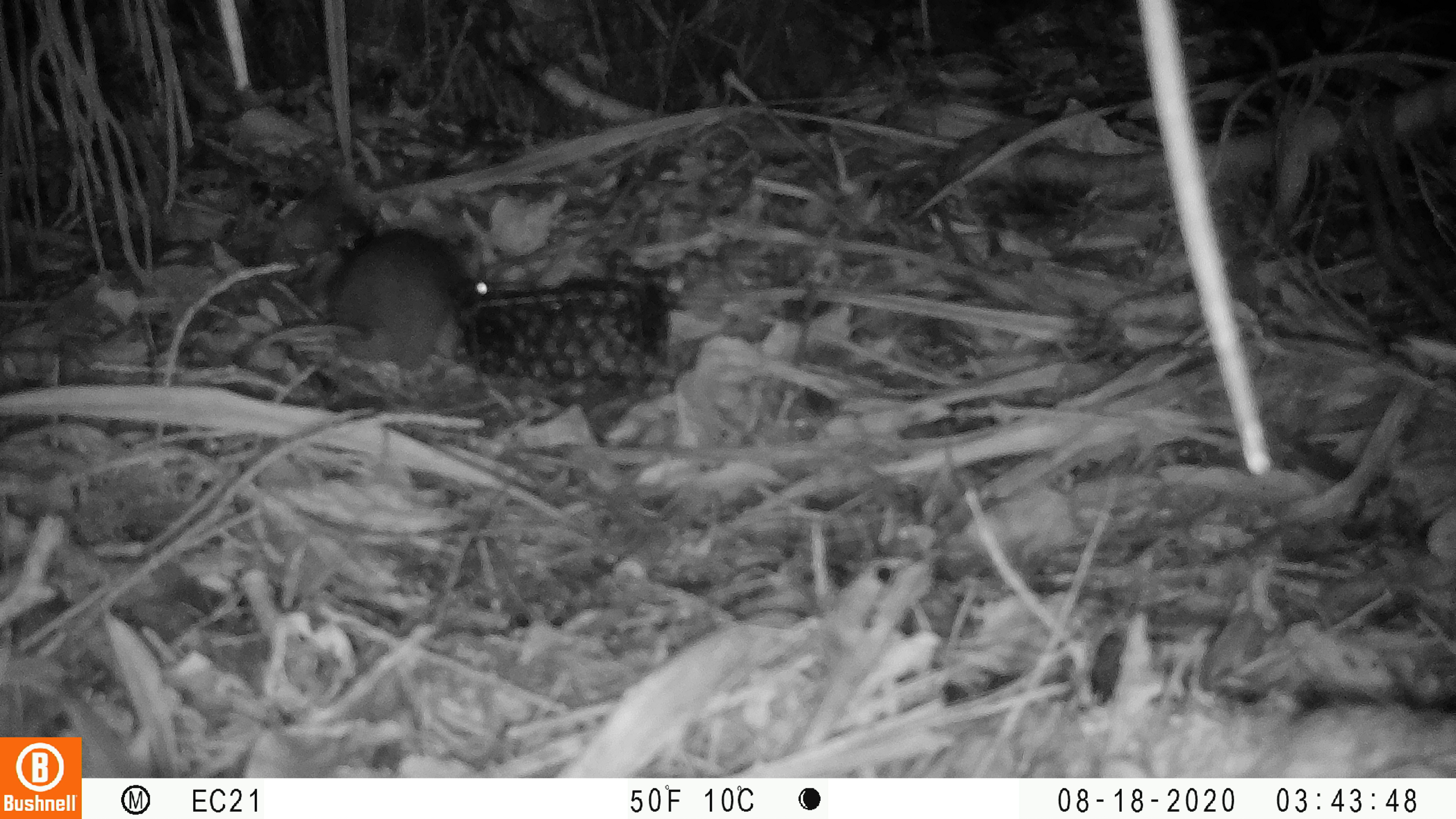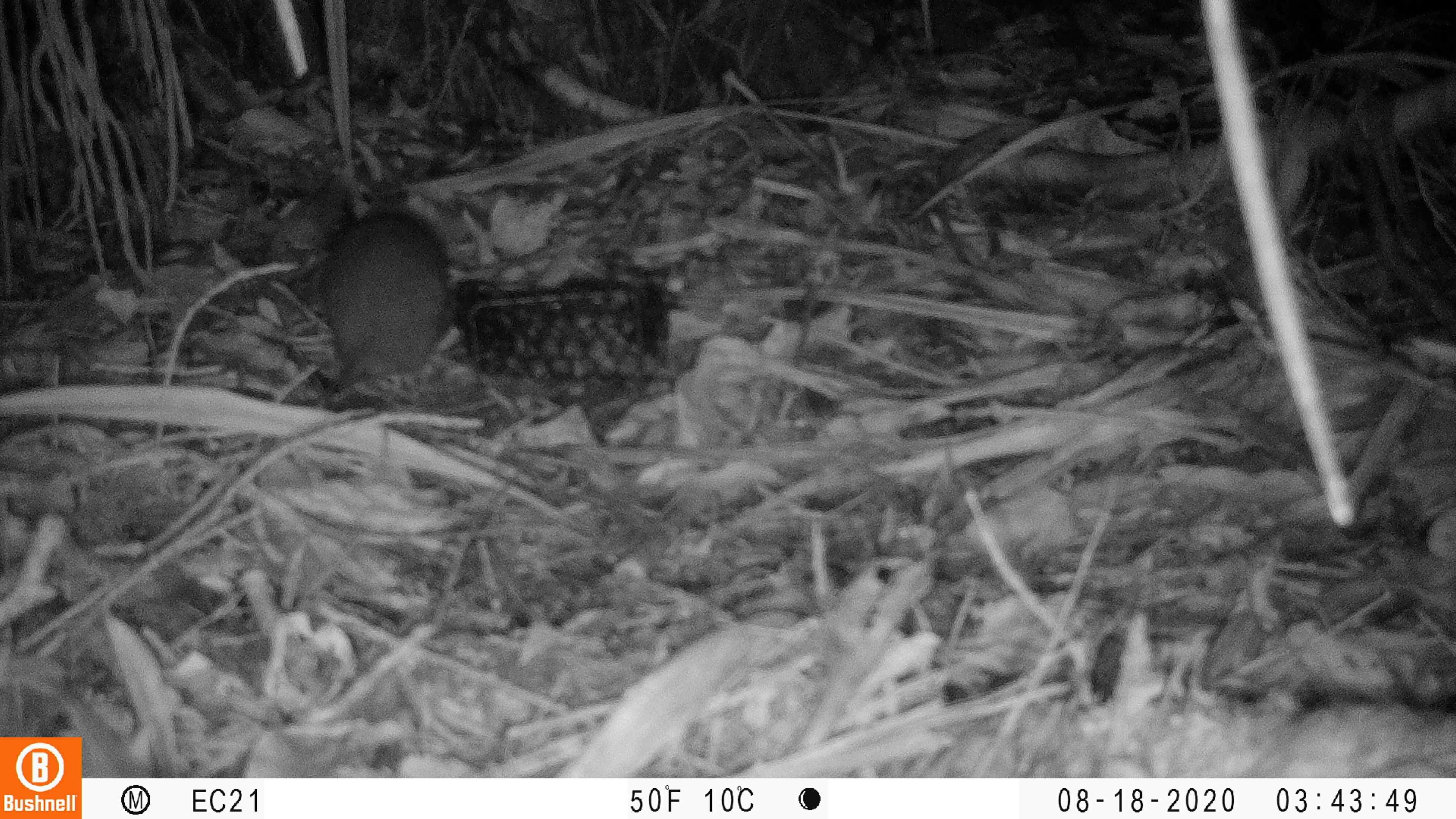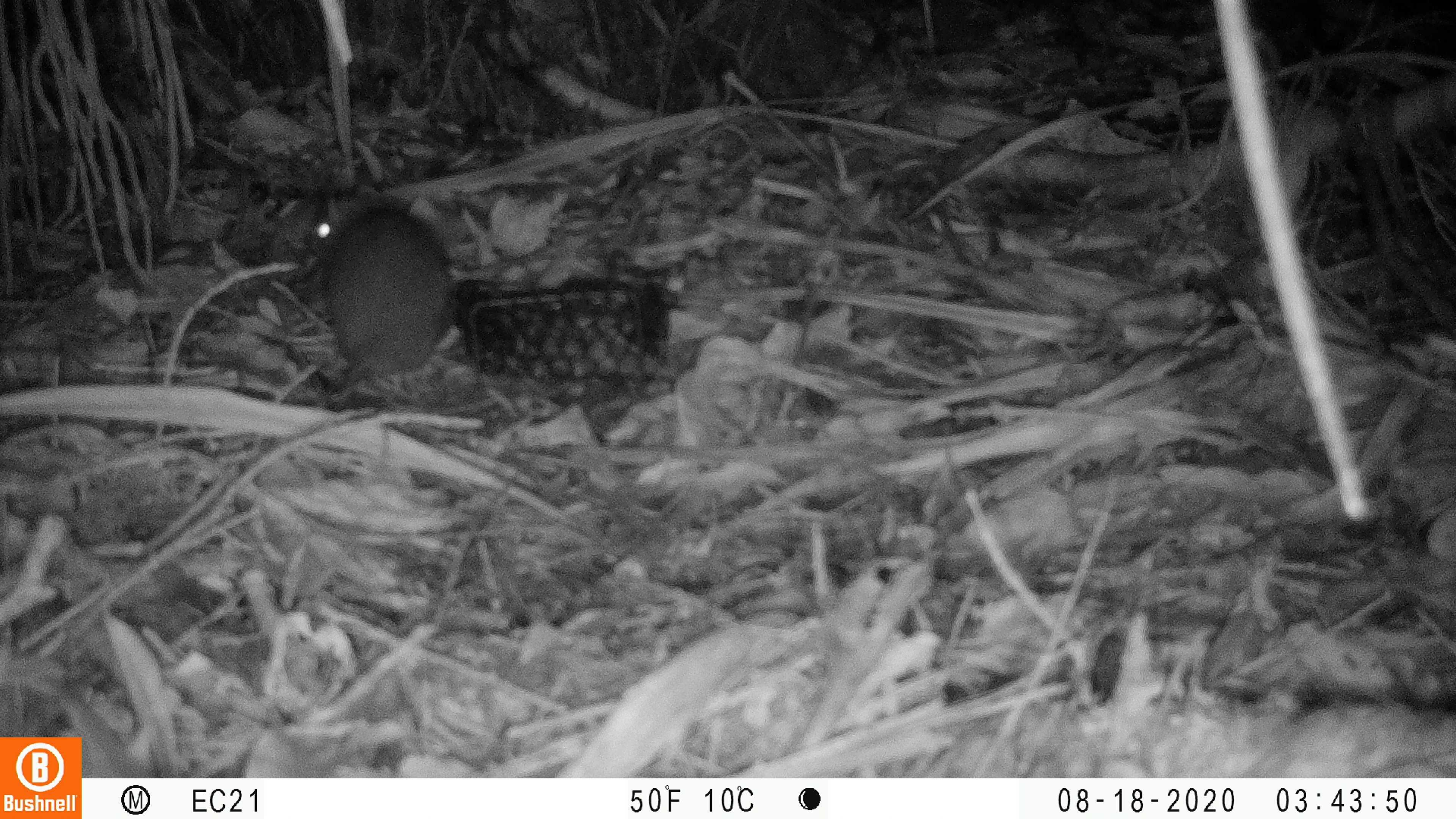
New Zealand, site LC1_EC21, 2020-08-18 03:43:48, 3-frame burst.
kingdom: Animalia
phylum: Chordata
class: Mammalia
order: Rodentia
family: Muridae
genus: Rattus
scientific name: Rattus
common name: rat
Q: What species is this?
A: Rat (Rattus).